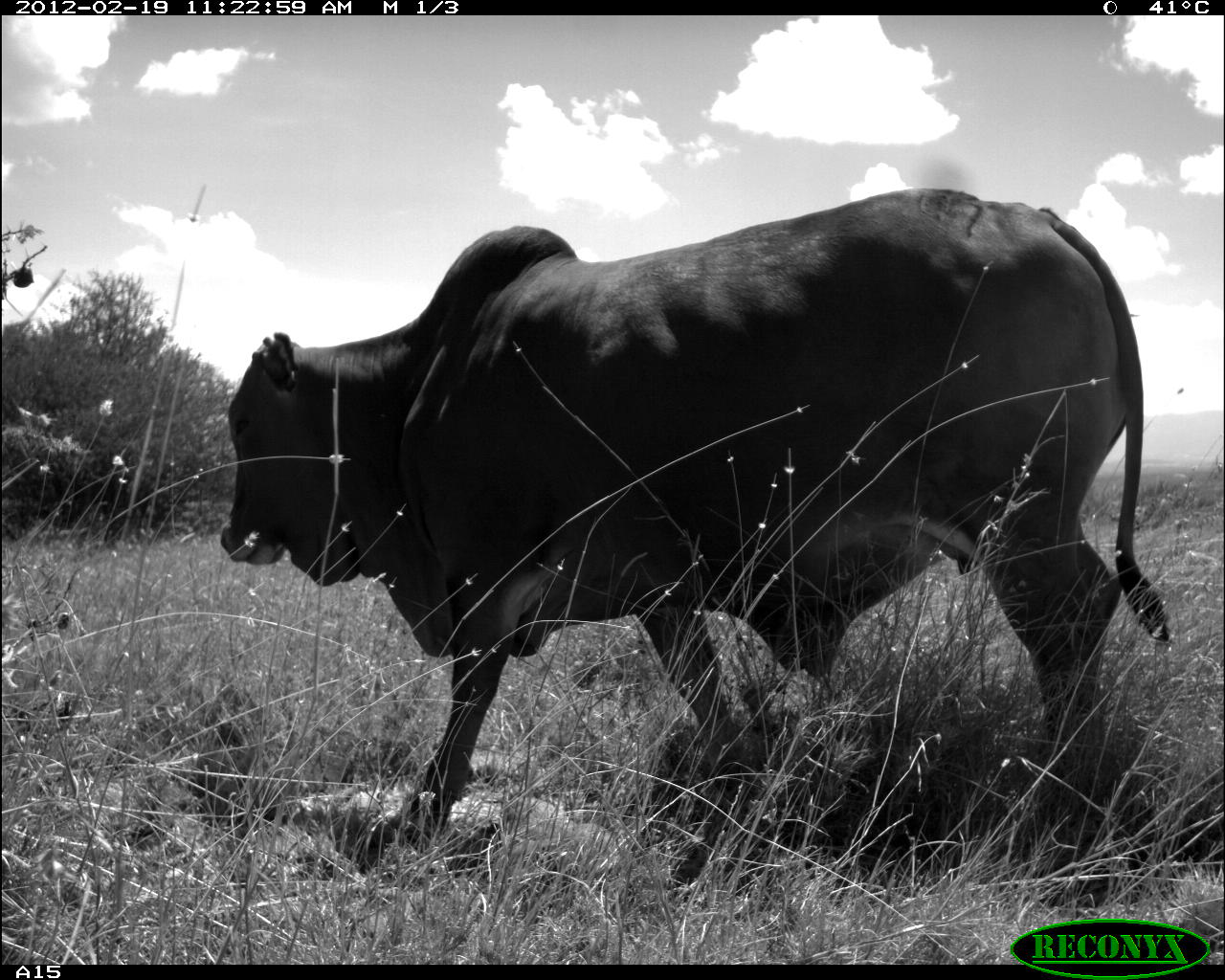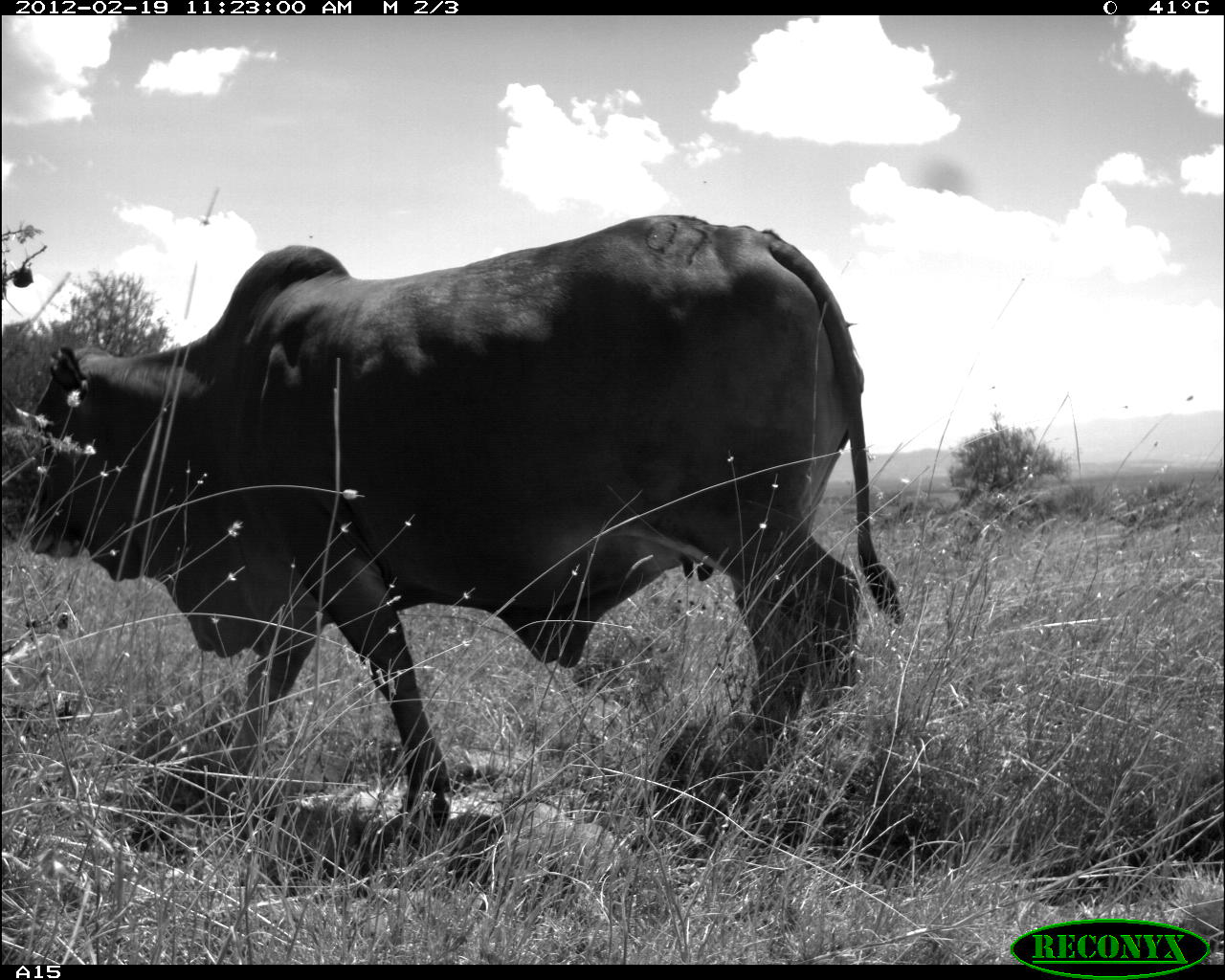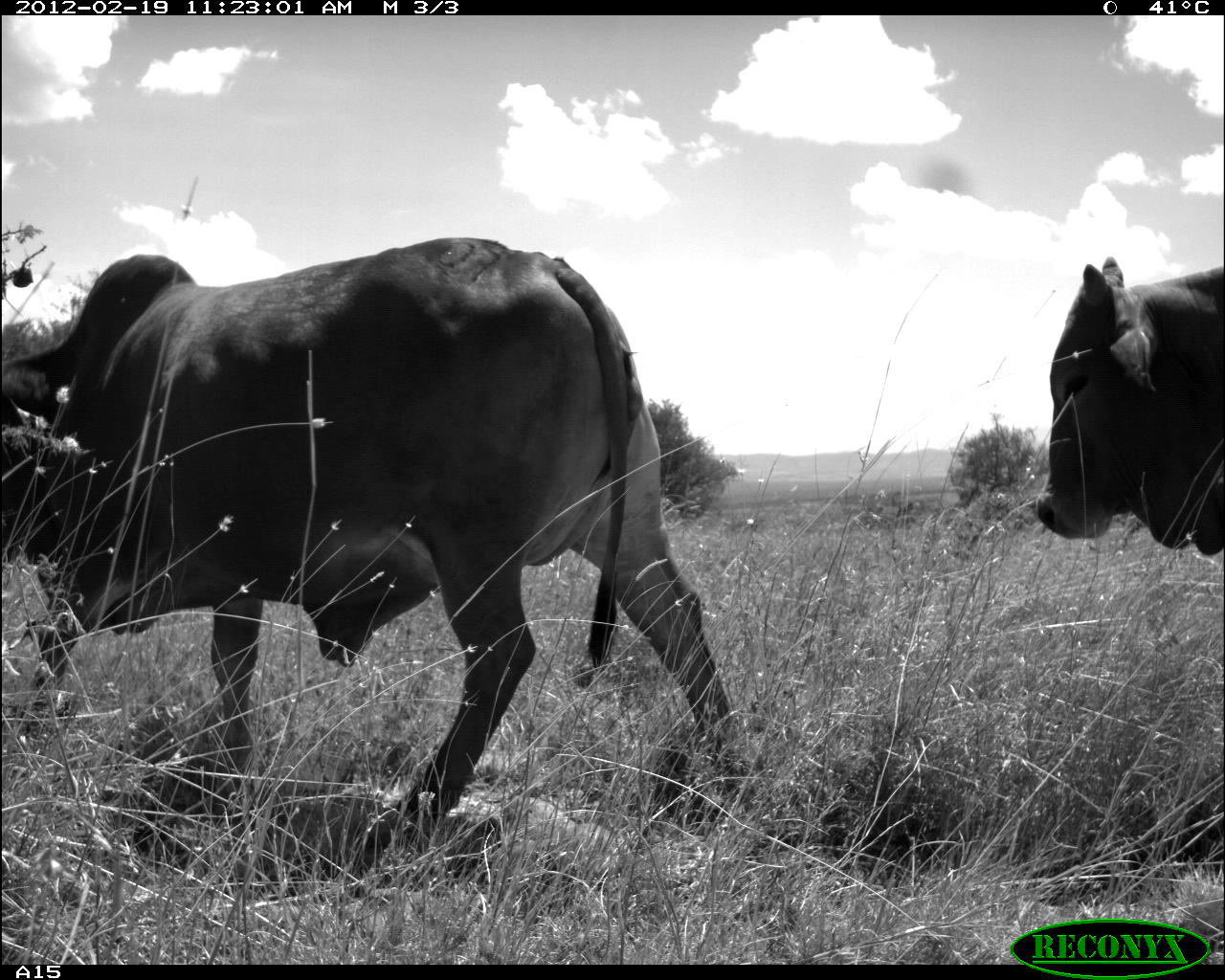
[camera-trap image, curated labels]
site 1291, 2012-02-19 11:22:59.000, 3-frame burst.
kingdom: Animalia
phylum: Chordata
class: Mammalia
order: Artiodactyla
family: Bovidae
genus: Bos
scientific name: Bos taurus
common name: domestic cattle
Bos taurus (domestic cattle), count 1.